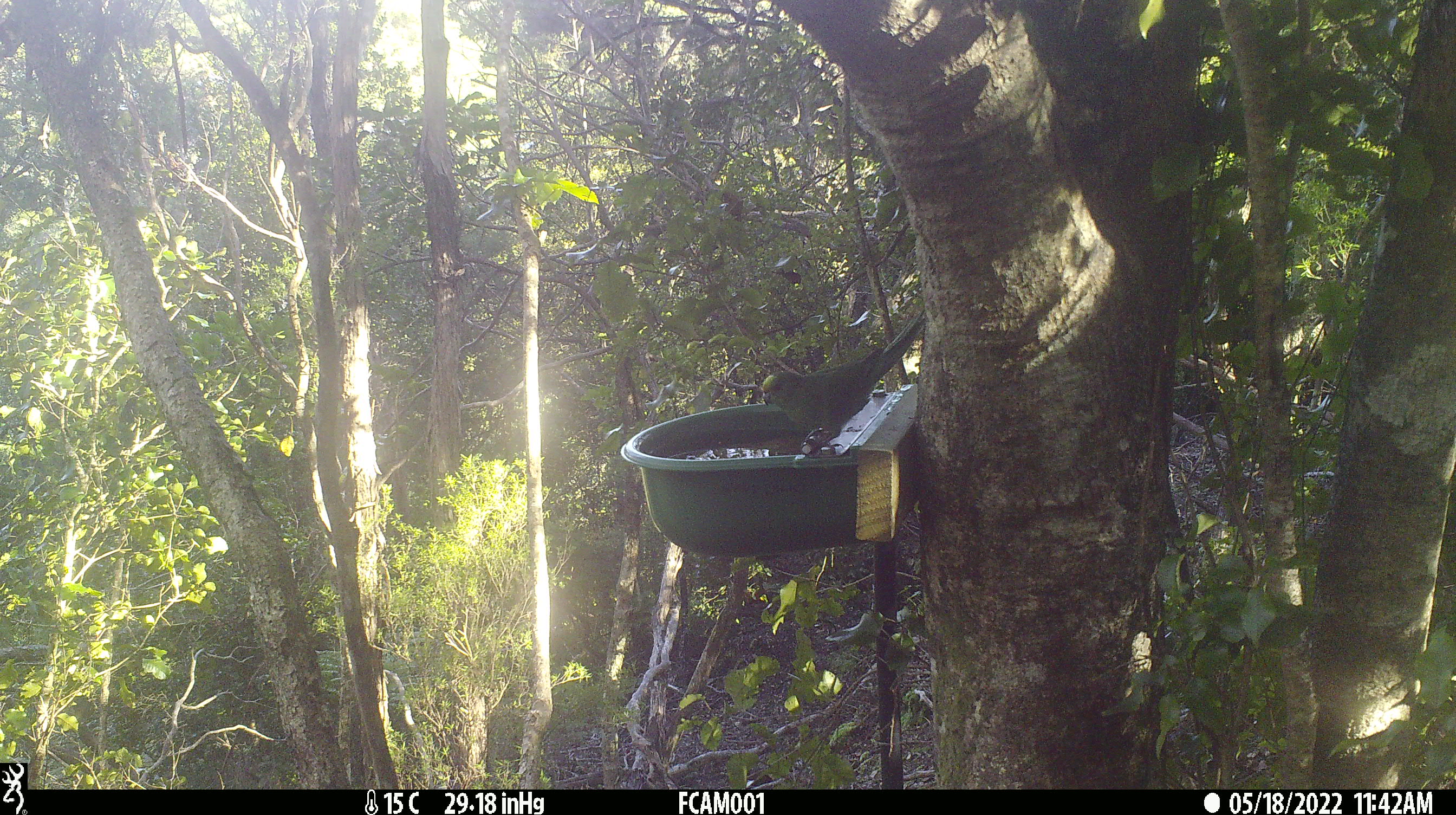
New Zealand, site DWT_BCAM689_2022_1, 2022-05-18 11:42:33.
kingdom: Animalia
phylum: Chordata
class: Aves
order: Psittaciformes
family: Psittaculidae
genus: Cyanoramphus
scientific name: Cyanoramphus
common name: parakeet